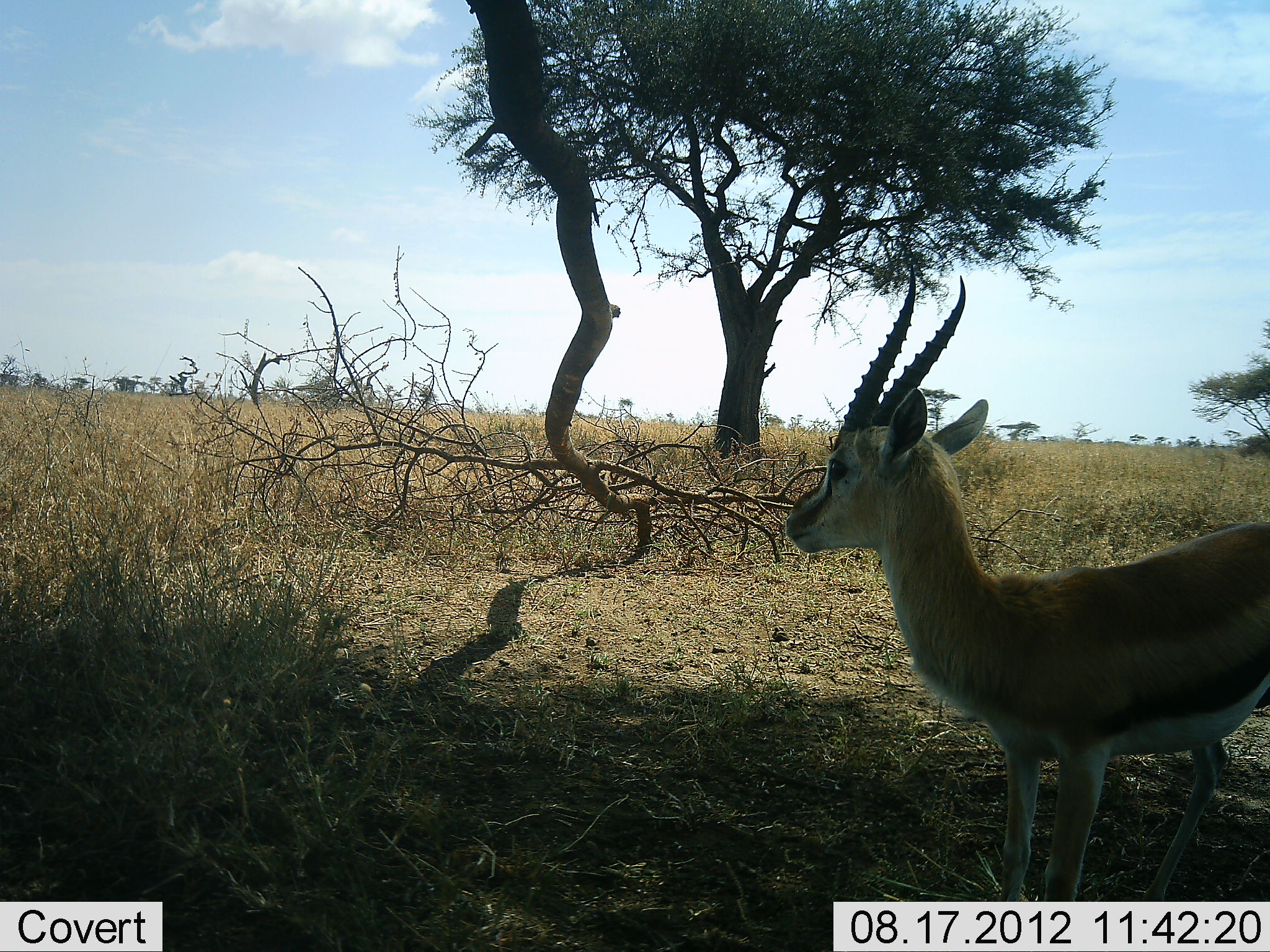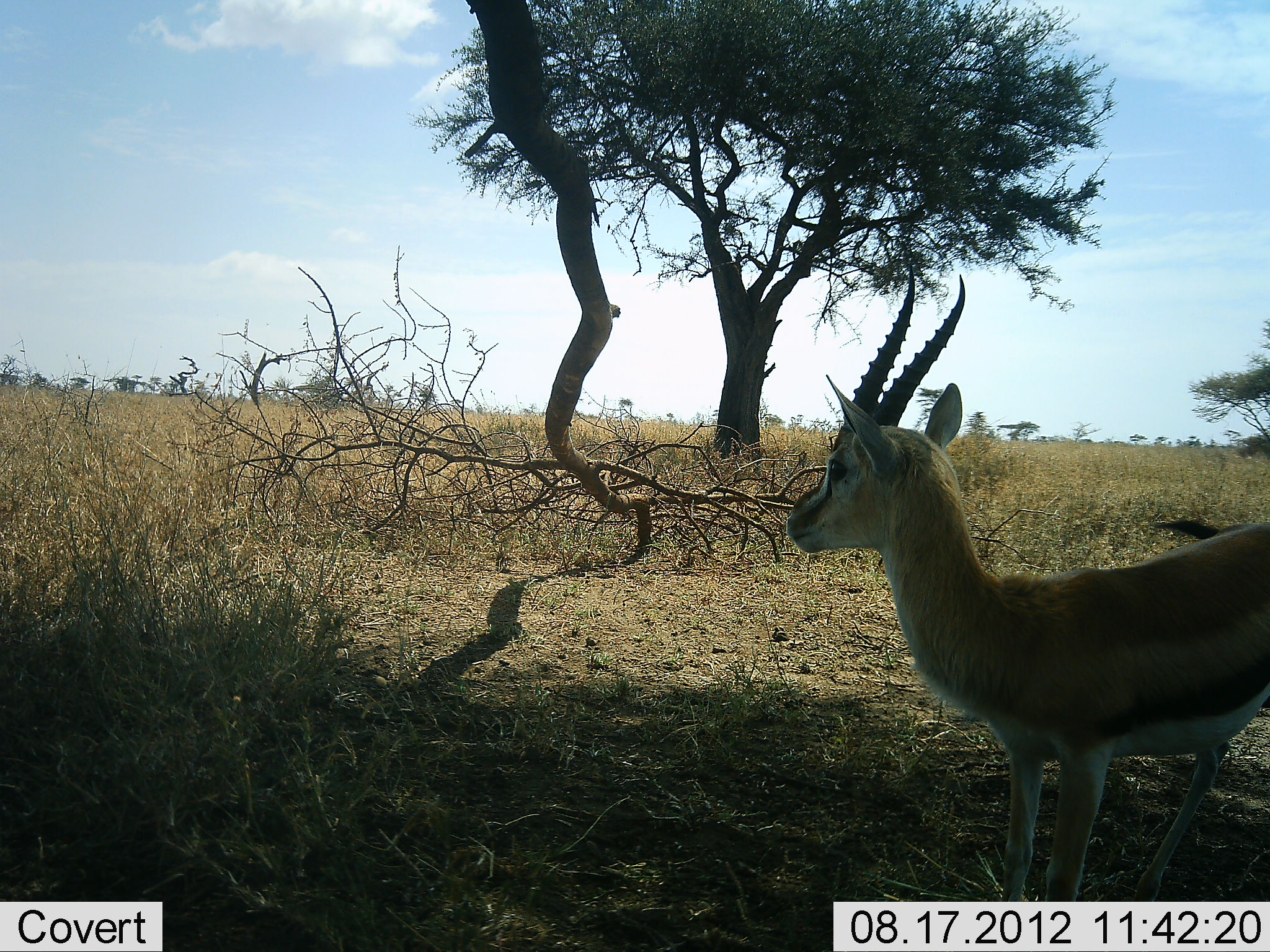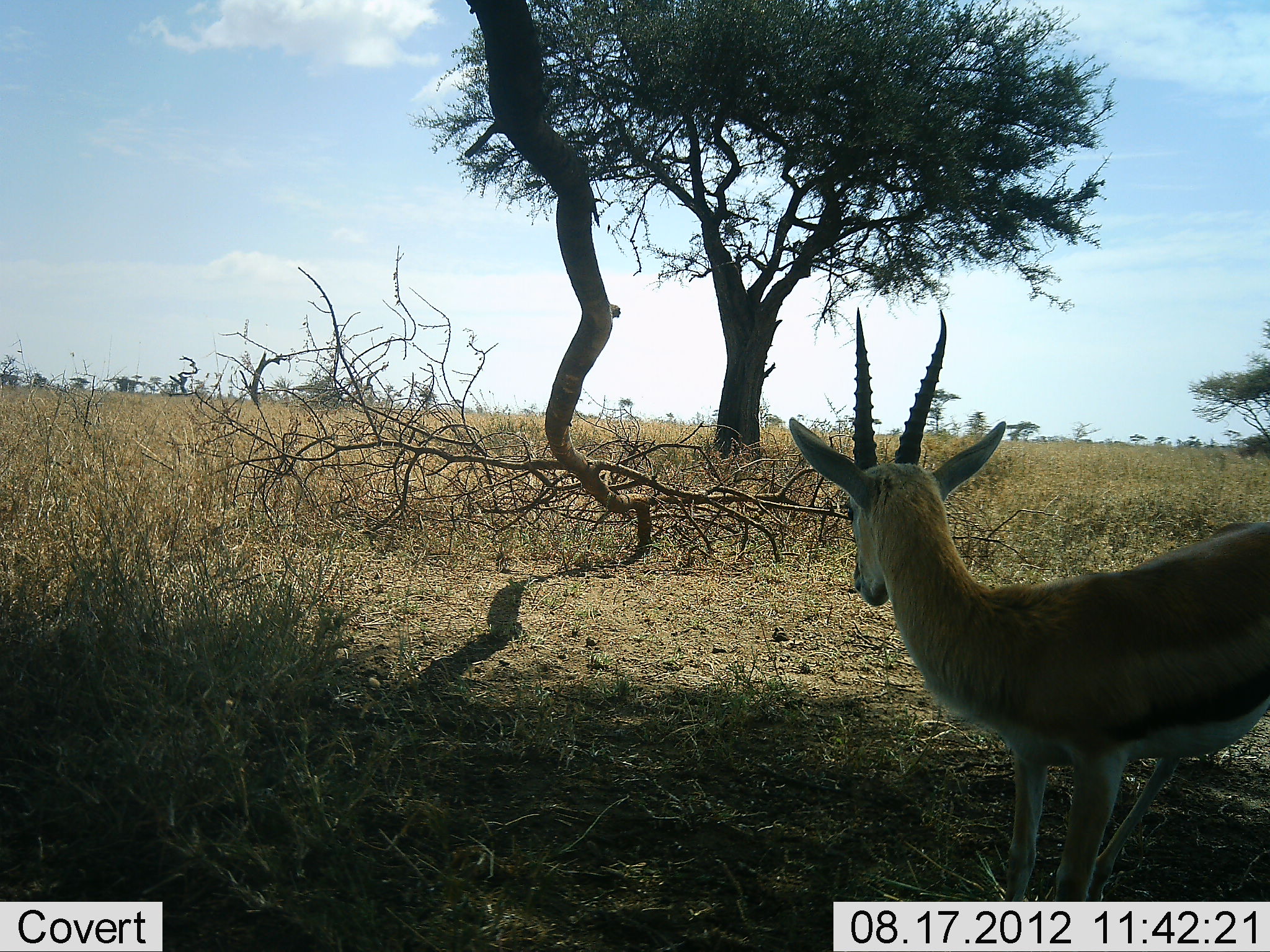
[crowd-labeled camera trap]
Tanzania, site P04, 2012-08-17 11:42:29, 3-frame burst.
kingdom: Animalia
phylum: Chordata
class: Mammalia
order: Artiodactyla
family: Bovidae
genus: Eudorcas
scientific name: Eudorcas thomsonii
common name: thomson's gazelle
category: gazellethomsons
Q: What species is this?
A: Gazellethomsons (thomson's gazelle) (Eudorcas thomsonii).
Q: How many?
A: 1.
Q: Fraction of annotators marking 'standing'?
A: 100%.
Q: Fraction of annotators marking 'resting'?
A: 0%.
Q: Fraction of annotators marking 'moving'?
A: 0%.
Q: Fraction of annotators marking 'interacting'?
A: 0%.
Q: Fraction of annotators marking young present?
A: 0%.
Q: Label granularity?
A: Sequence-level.